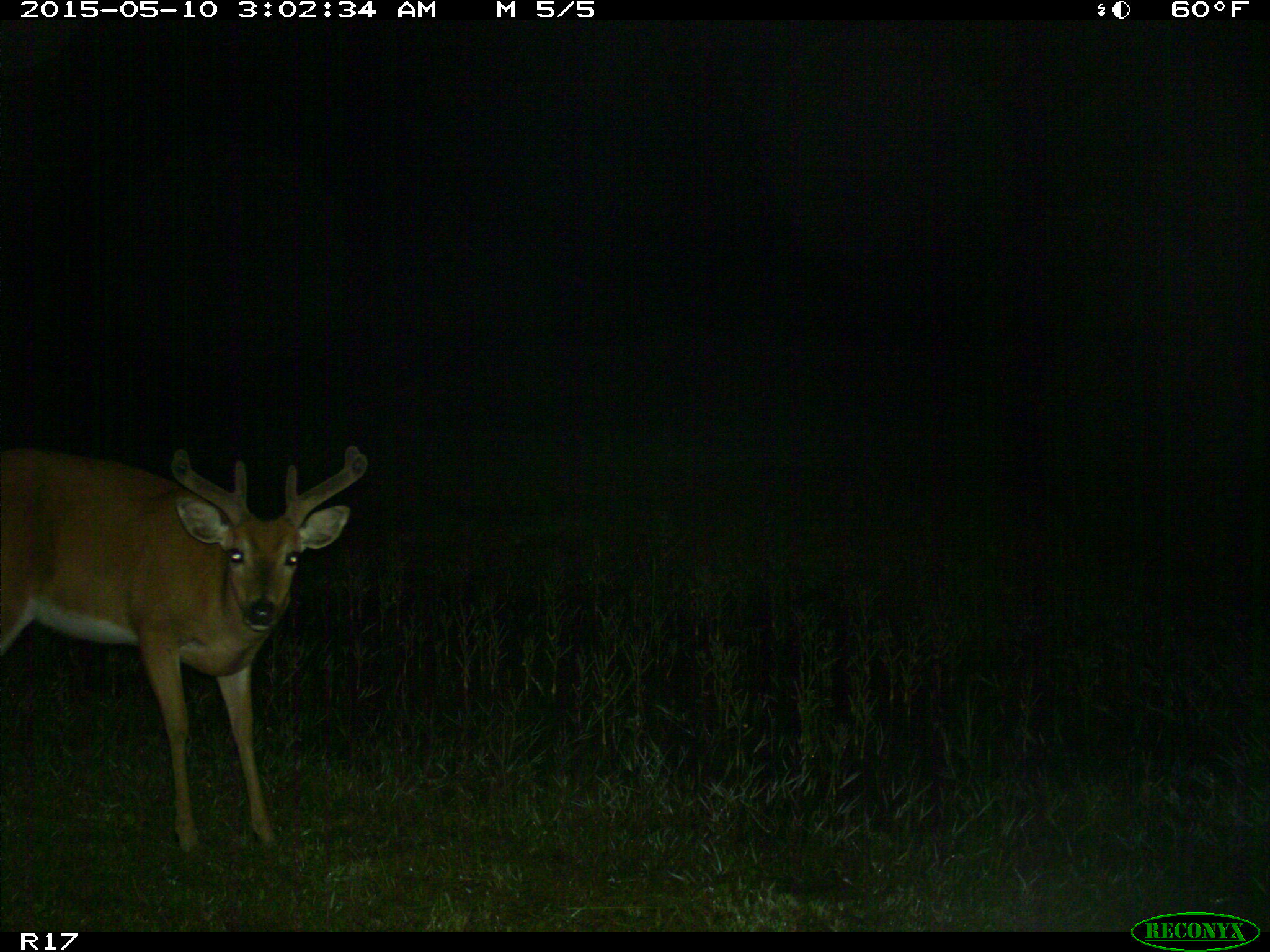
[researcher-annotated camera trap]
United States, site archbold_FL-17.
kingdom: Animalia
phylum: Chordata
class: Mammalia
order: Artiodactyla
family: Cervidae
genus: Odocoileus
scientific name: Odocoileus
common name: deer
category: unidentified deer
Unidentified deer (deer) (Odocoileus).